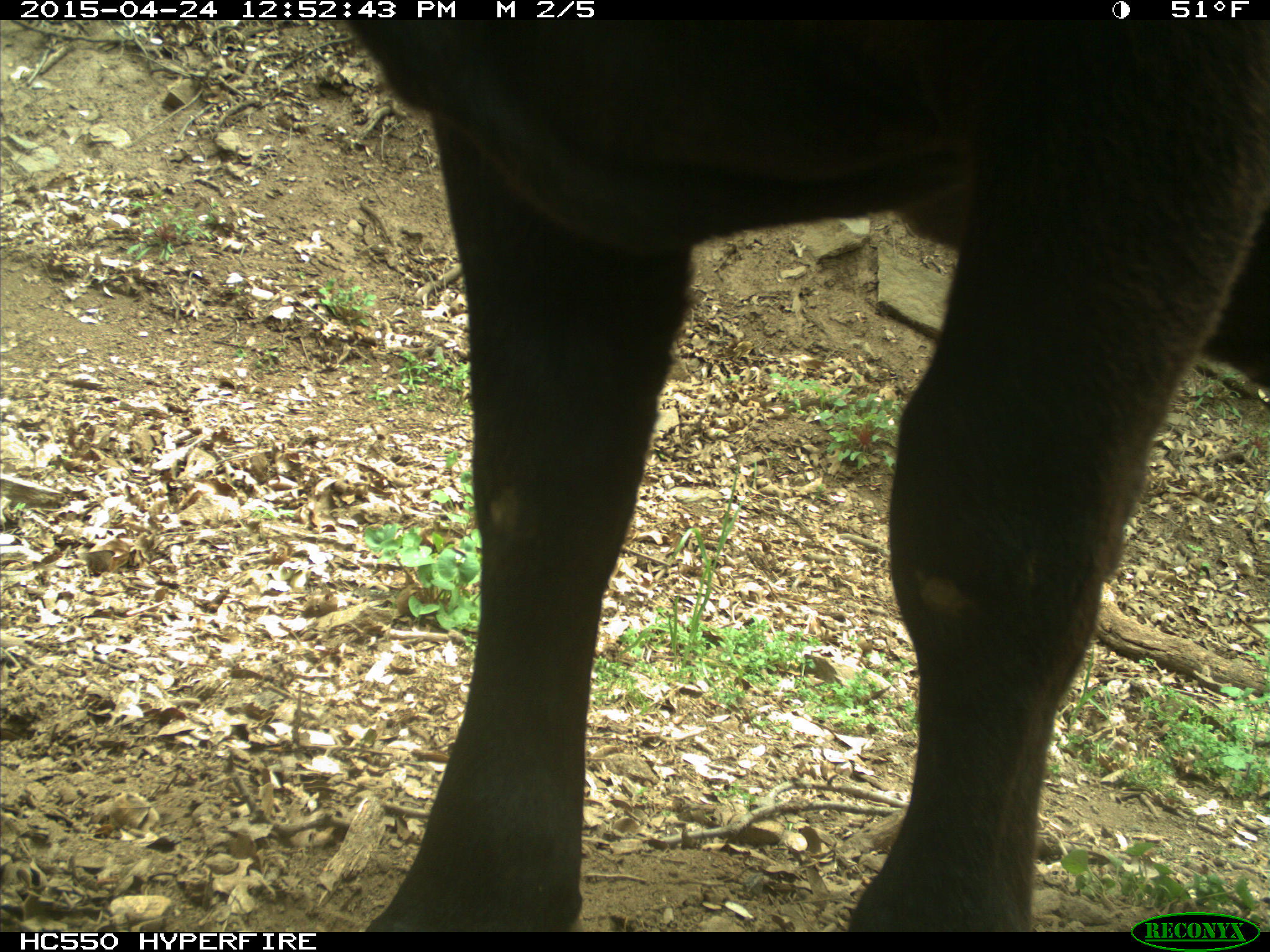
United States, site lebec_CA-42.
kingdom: Animalia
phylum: Chordata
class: Mammalia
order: Artiodactyla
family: Bovidae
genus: Bos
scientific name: Bos taurus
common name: domestic cow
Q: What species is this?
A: Bos taurus (domestic cow).